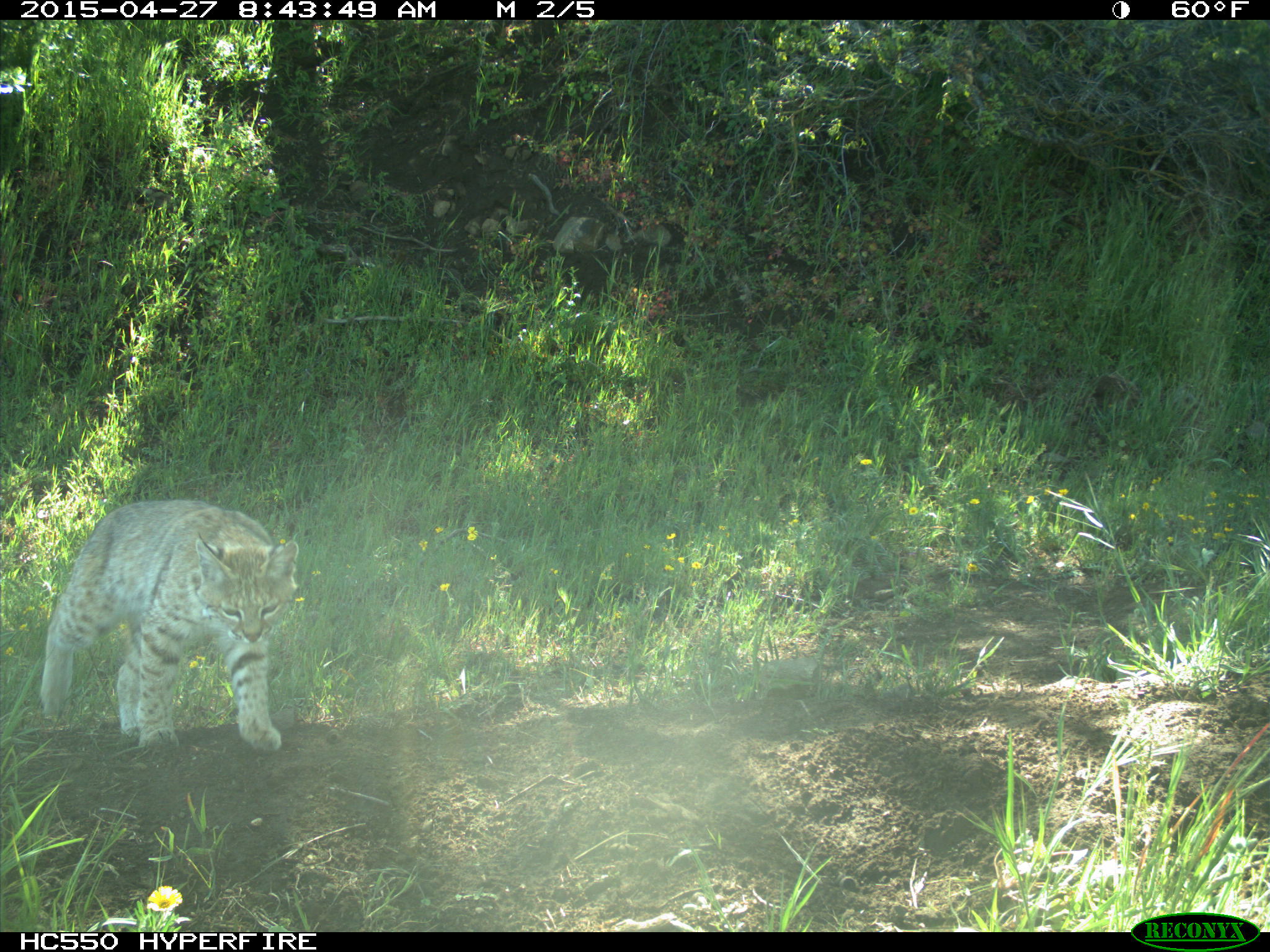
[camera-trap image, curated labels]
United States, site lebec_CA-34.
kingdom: Animalia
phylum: Chordata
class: Mammalia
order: Carnivora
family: Felidae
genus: Lynx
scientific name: Lynx rufus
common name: bobcat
Lynx rufus (bobcat).